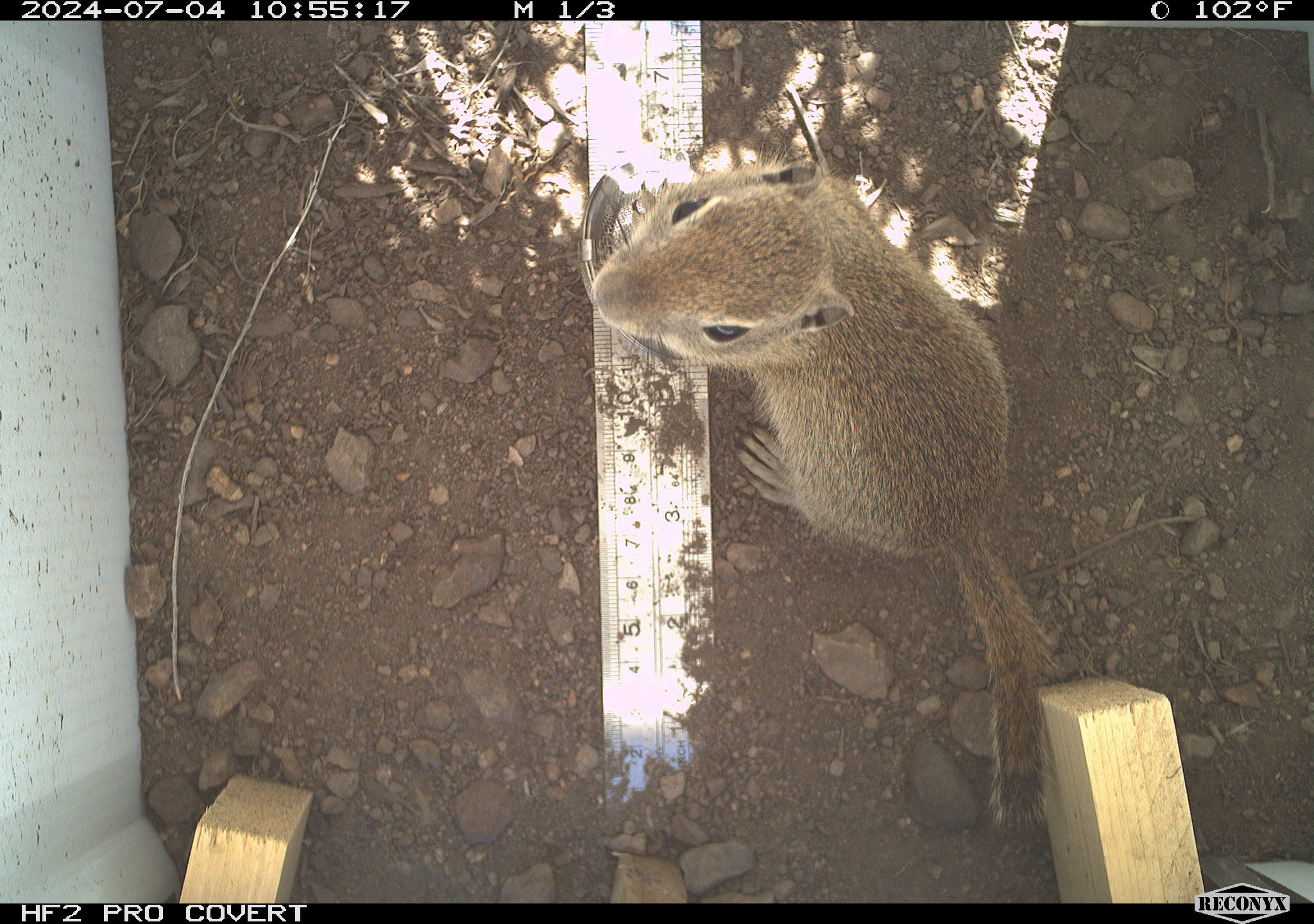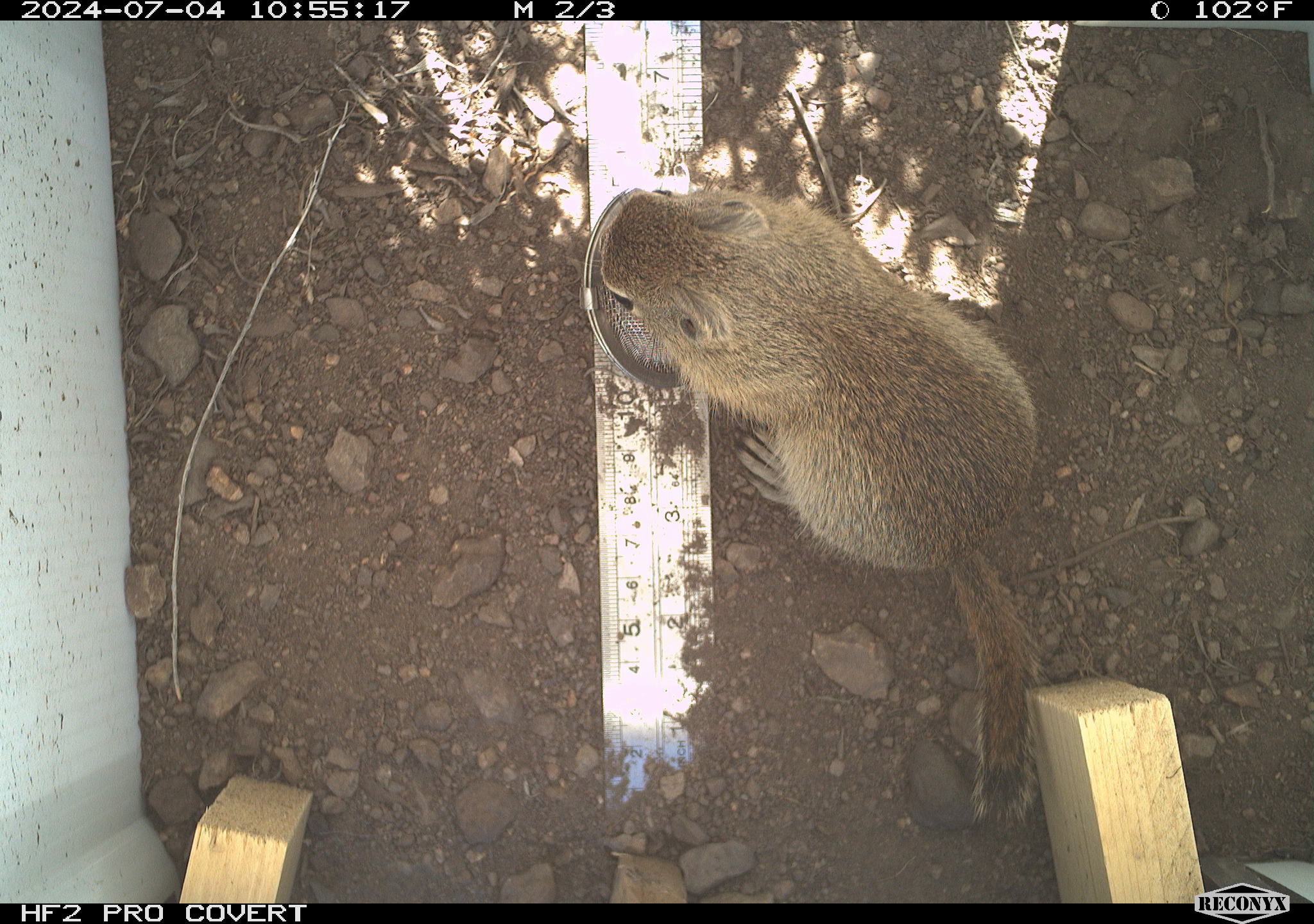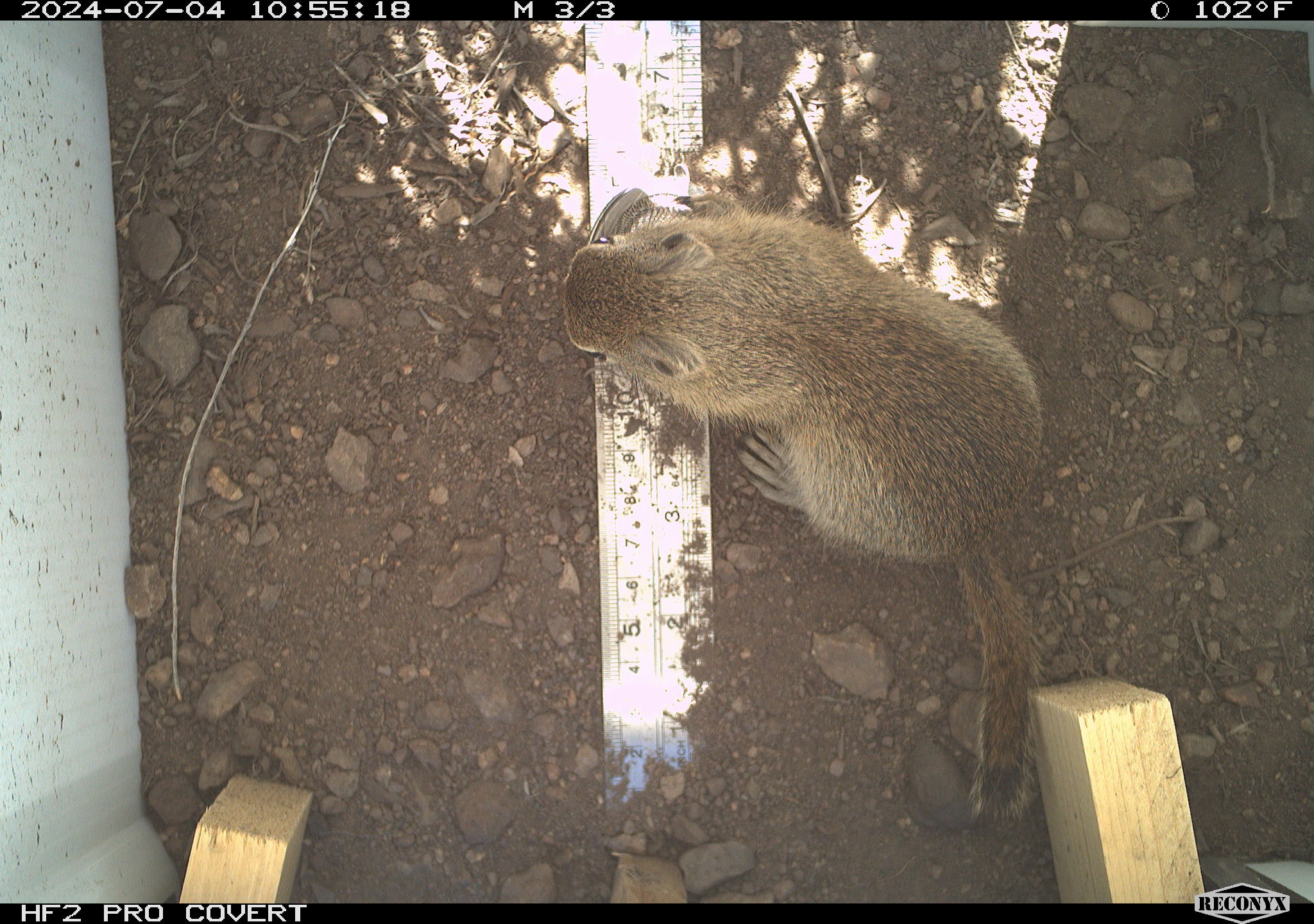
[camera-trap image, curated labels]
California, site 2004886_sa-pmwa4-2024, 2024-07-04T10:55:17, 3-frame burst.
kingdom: Animalia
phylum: Chordata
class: Mammalia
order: Rodentia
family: Sciuridae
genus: Urocitellus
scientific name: Urocitellus beldingi beldingi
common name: belding's ground squirrel